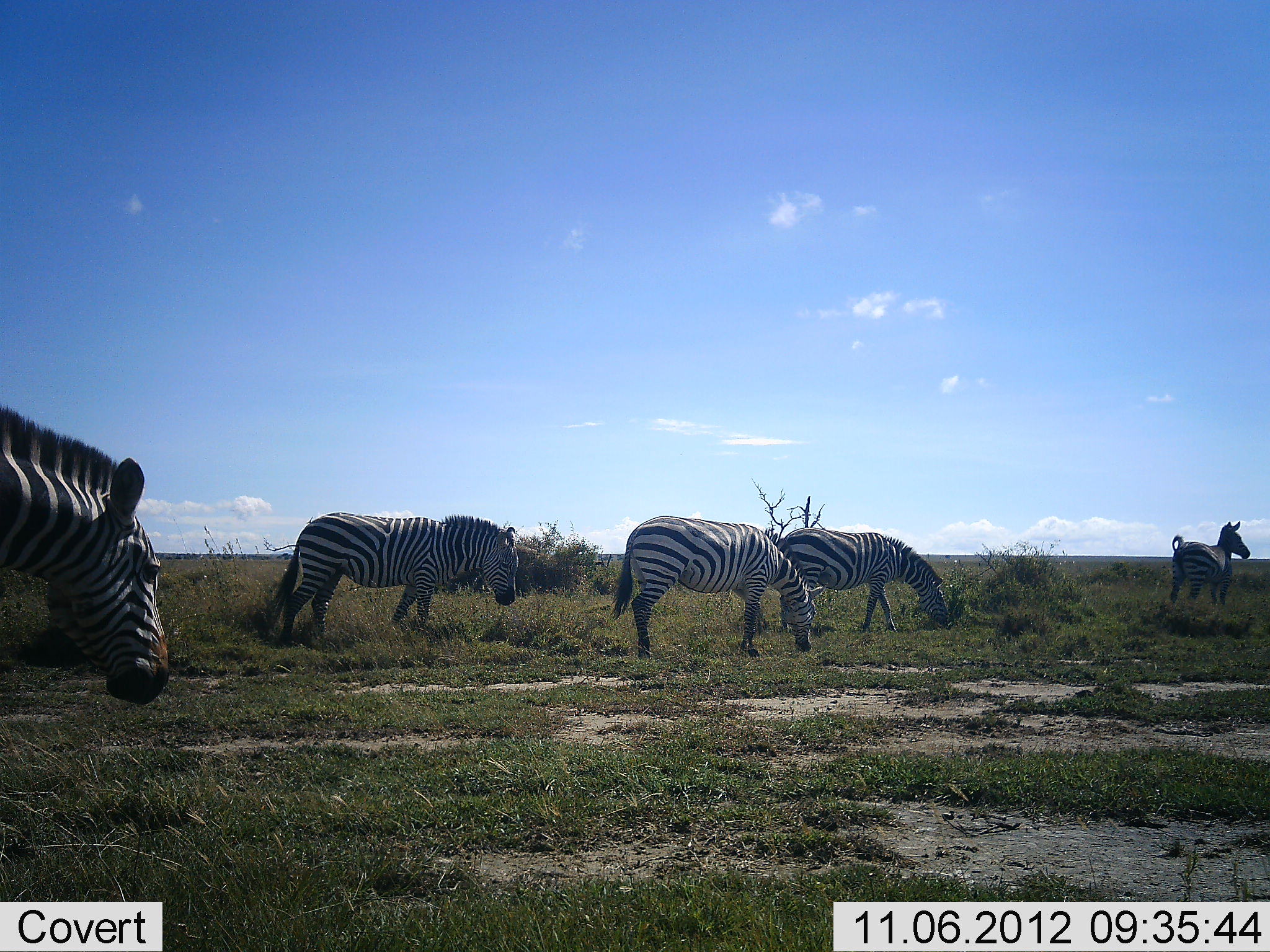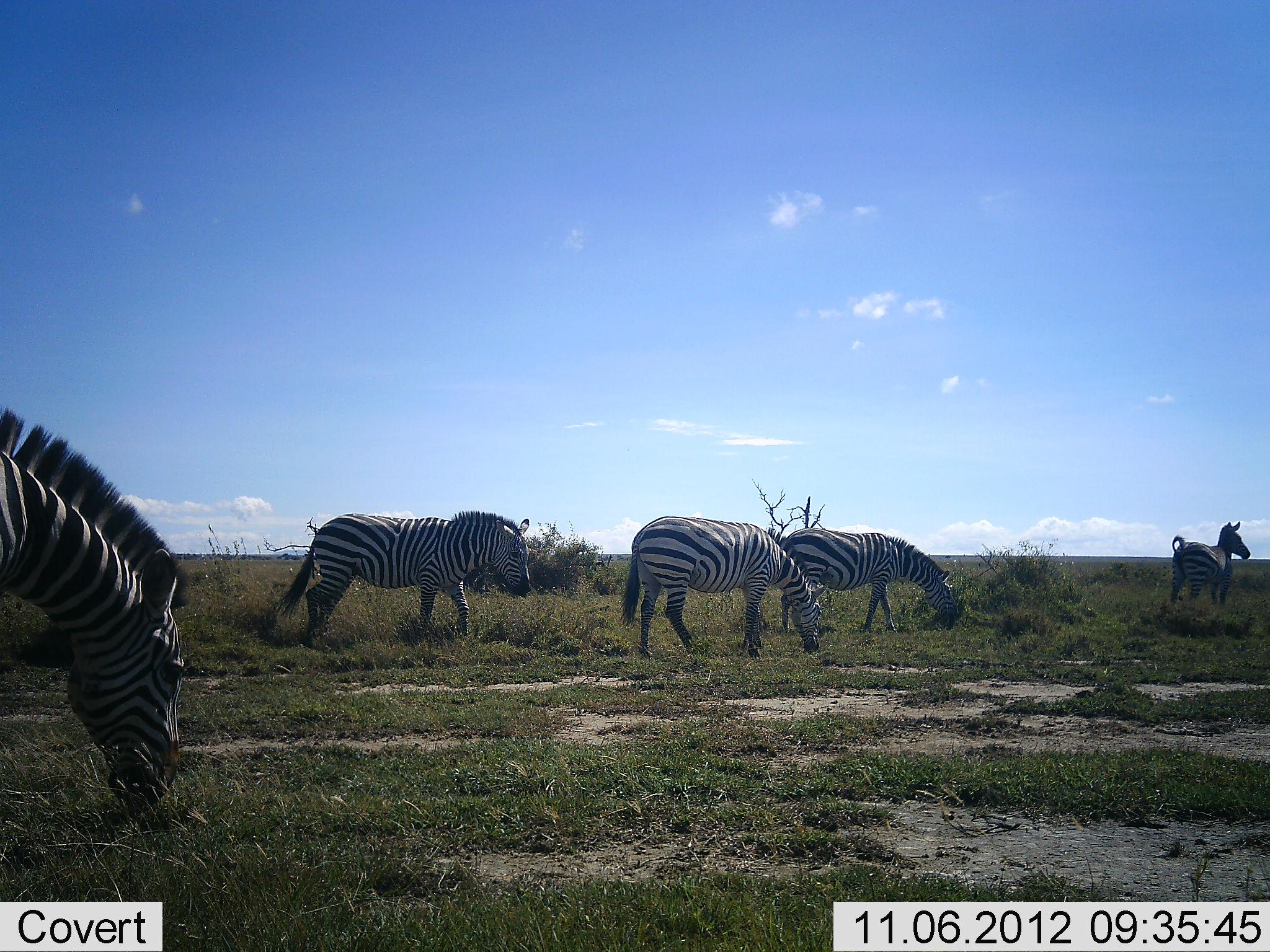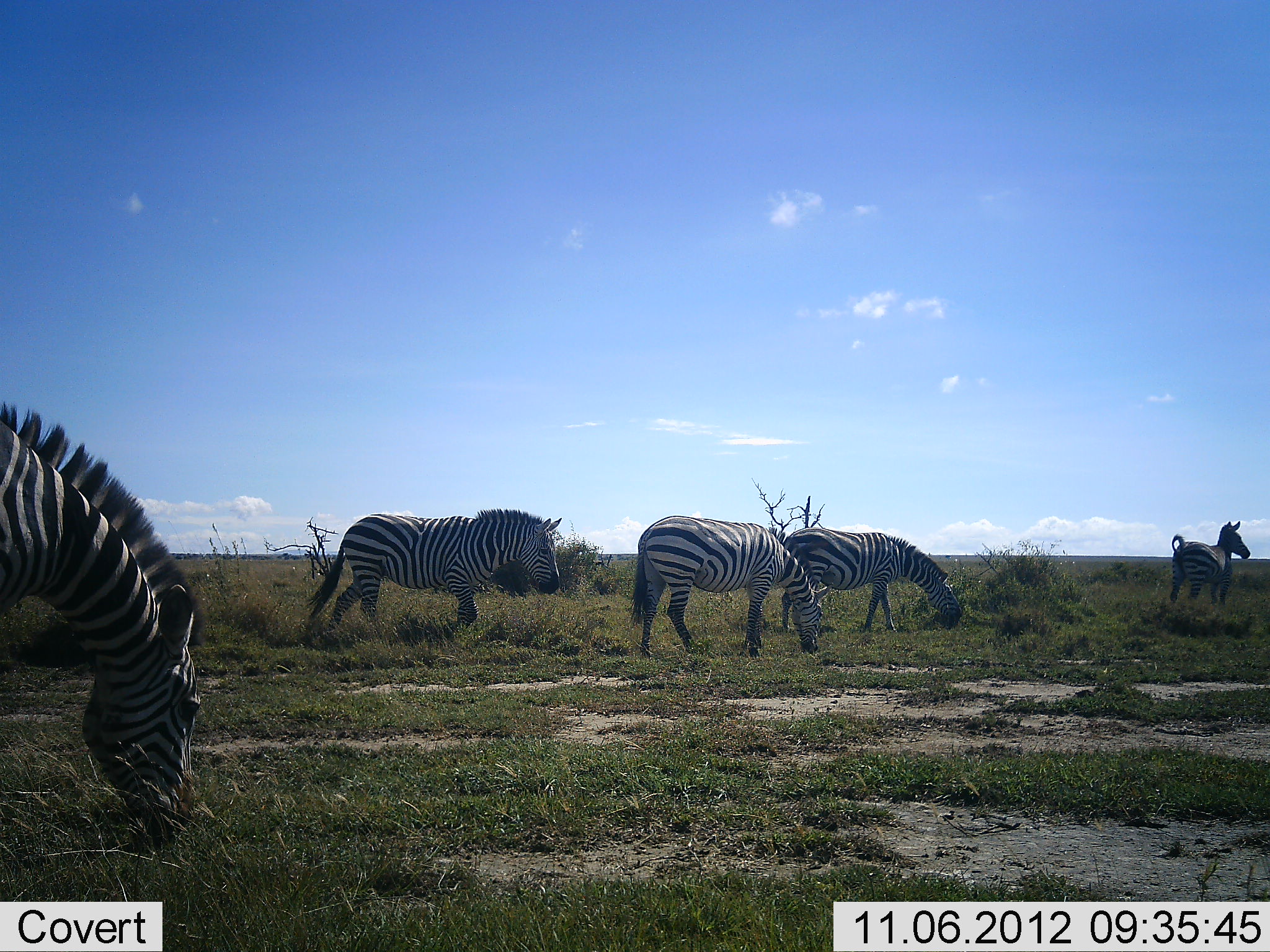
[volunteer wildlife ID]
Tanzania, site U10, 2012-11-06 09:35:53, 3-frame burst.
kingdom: Animalia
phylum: Chordata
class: Mammalia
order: Perissodactyla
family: Equidae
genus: Equus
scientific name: Equus quagga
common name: plains zebra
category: zebra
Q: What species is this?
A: Zebra (plains zebra) (Equus quagga).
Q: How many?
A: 5.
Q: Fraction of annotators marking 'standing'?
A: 80%.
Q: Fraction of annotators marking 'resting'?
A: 0%.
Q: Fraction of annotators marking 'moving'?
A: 40%.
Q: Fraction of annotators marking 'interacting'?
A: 0%.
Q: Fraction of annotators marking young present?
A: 0%.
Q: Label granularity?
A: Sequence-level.